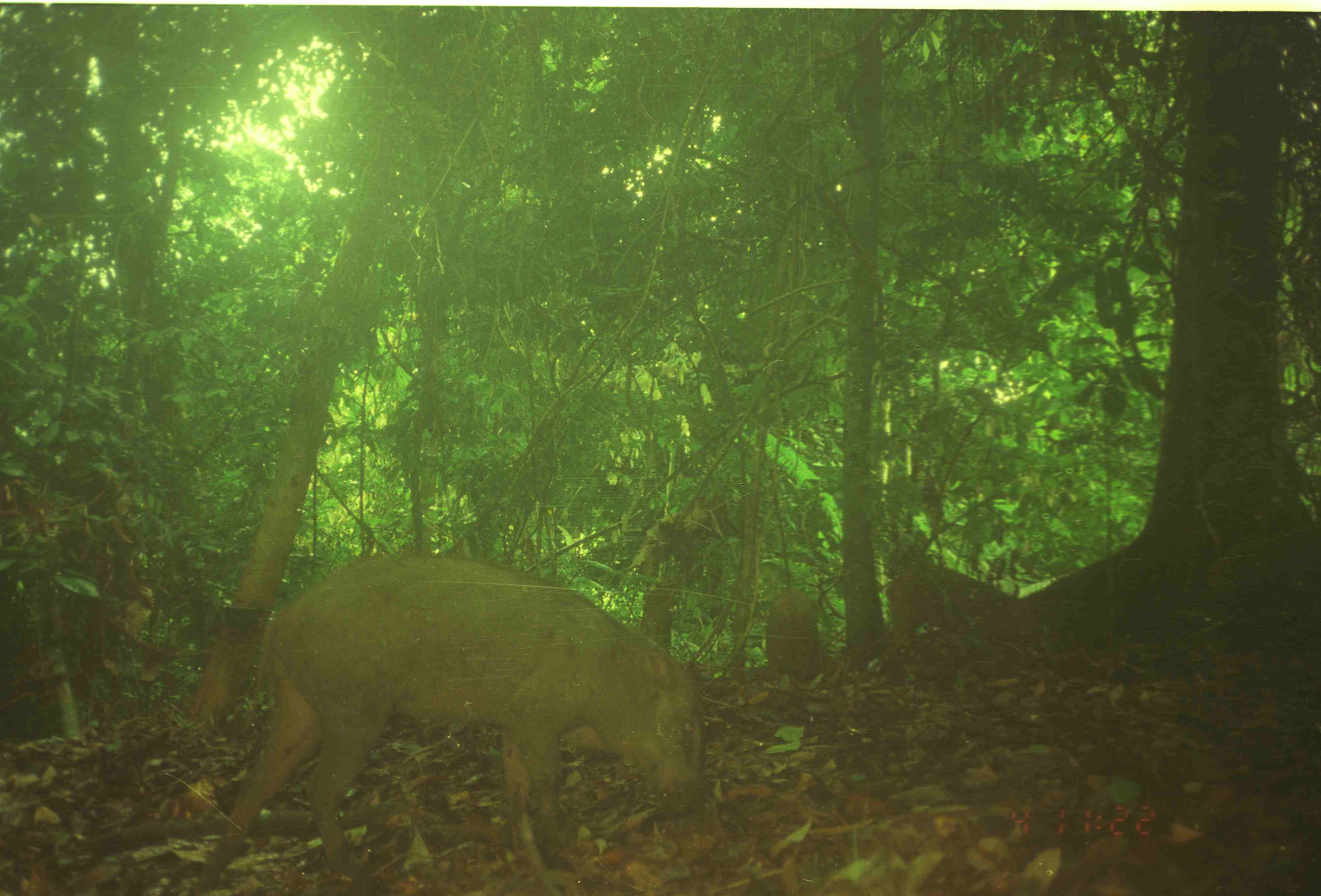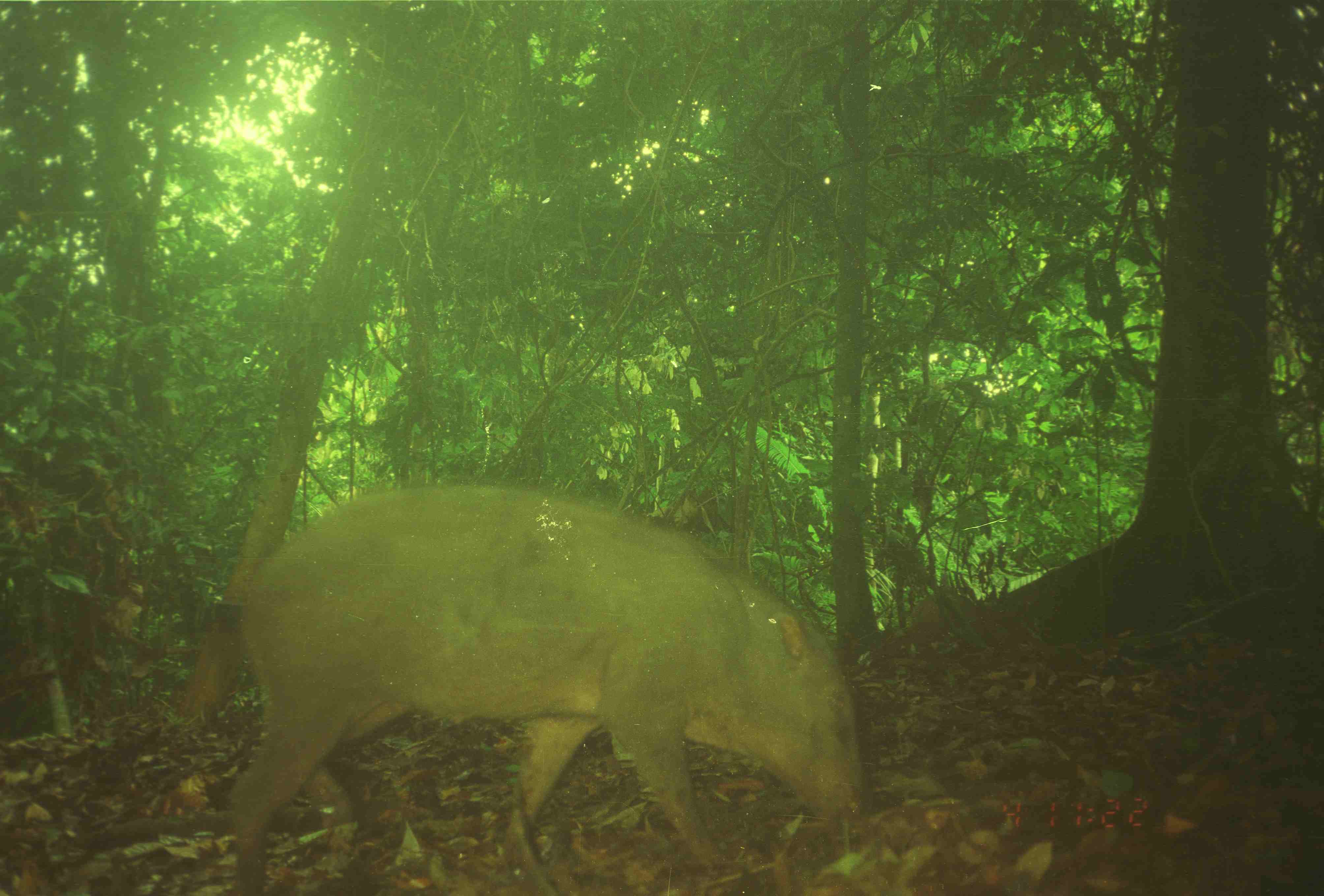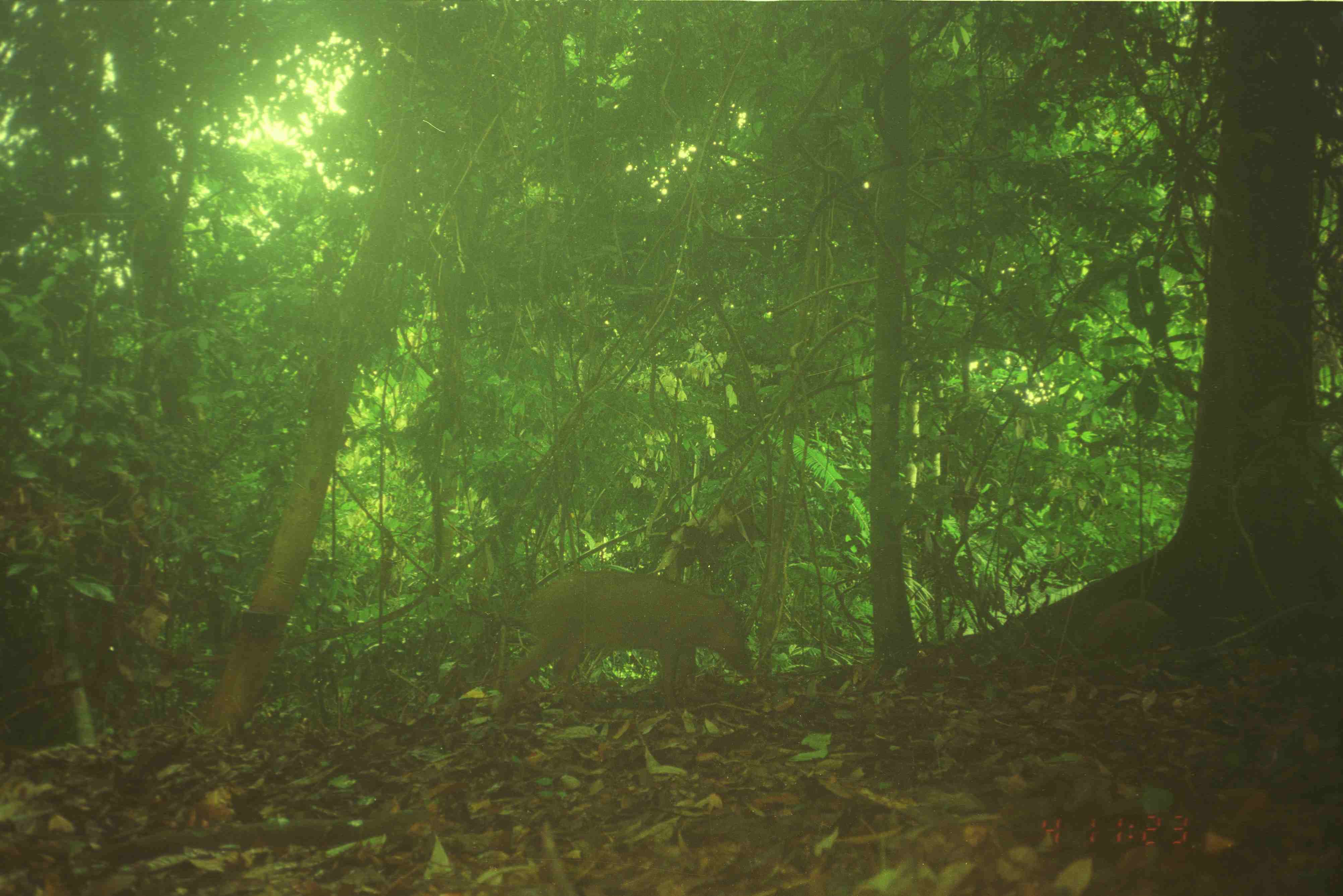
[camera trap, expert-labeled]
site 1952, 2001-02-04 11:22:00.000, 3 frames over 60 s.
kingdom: Animalia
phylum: Chordata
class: Mammalia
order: Artiodactyla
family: Suidae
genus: Sus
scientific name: Sus scrofa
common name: wild boar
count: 3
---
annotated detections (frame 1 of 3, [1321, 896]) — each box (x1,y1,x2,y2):
sus scrofa: (190,555,704,895); (889,564,1021,638); (766,591,826,682)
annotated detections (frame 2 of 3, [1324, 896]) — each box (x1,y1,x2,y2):
sus scrofa: (235,484,873,896)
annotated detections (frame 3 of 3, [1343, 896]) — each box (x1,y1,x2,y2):
sus scrofa: (501,570,753,704)